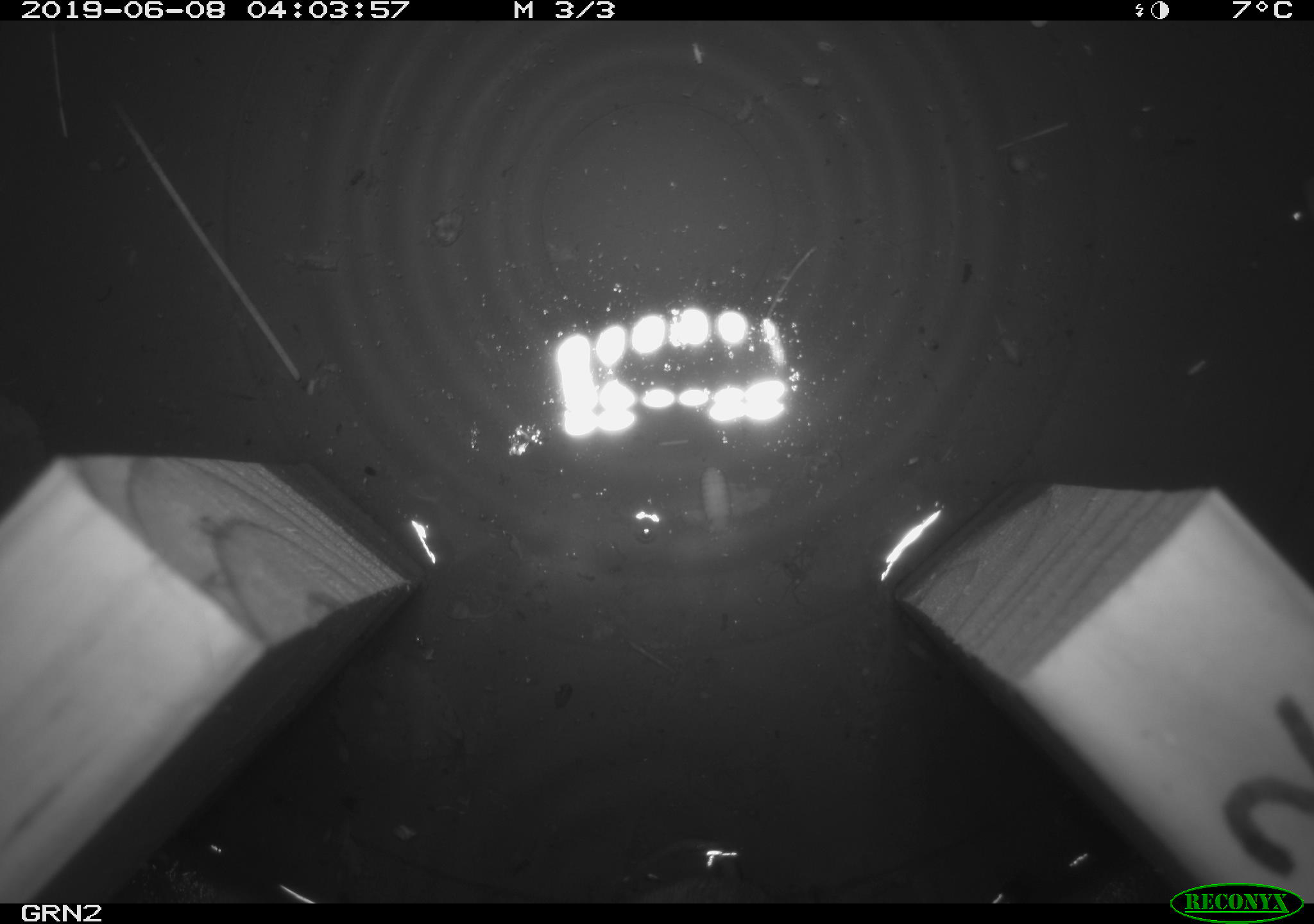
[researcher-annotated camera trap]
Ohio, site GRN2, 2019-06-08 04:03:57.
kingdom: Animalia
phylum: Chordata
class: Mammalia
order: Rodentia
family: Cricetidae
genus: Microtus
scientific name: Microtus pennsylvanicus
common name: meadow vole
Meadow vole (Microtus pennsylvanicus).